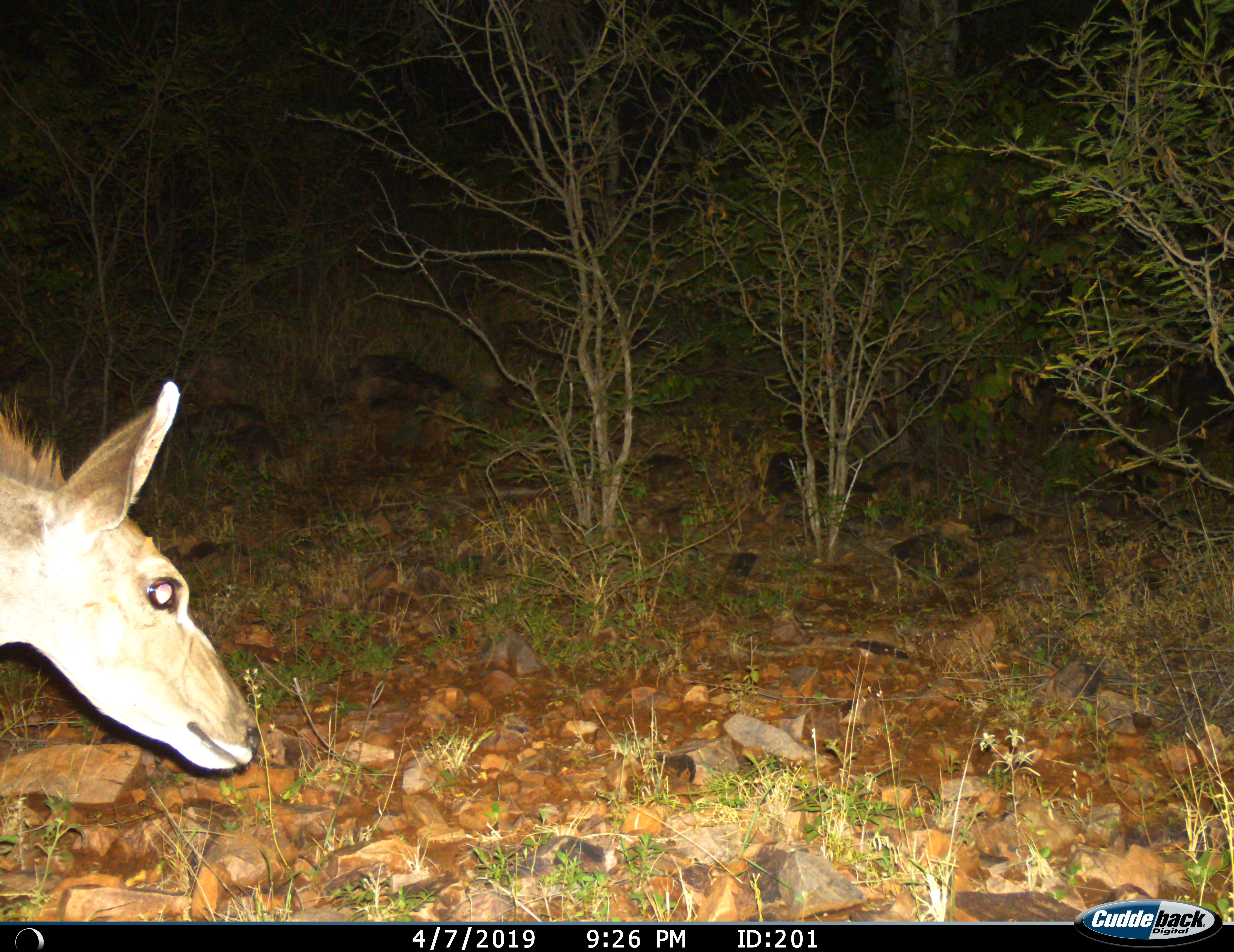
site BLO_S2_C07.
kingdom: Animalia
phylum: Chordata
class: Mammalia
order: Artiodactyla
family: Bovidae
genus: Tragelaphus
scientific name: Tragelaphus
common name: kudu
Kudu (Tragelaphus), count 1. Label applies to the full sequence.